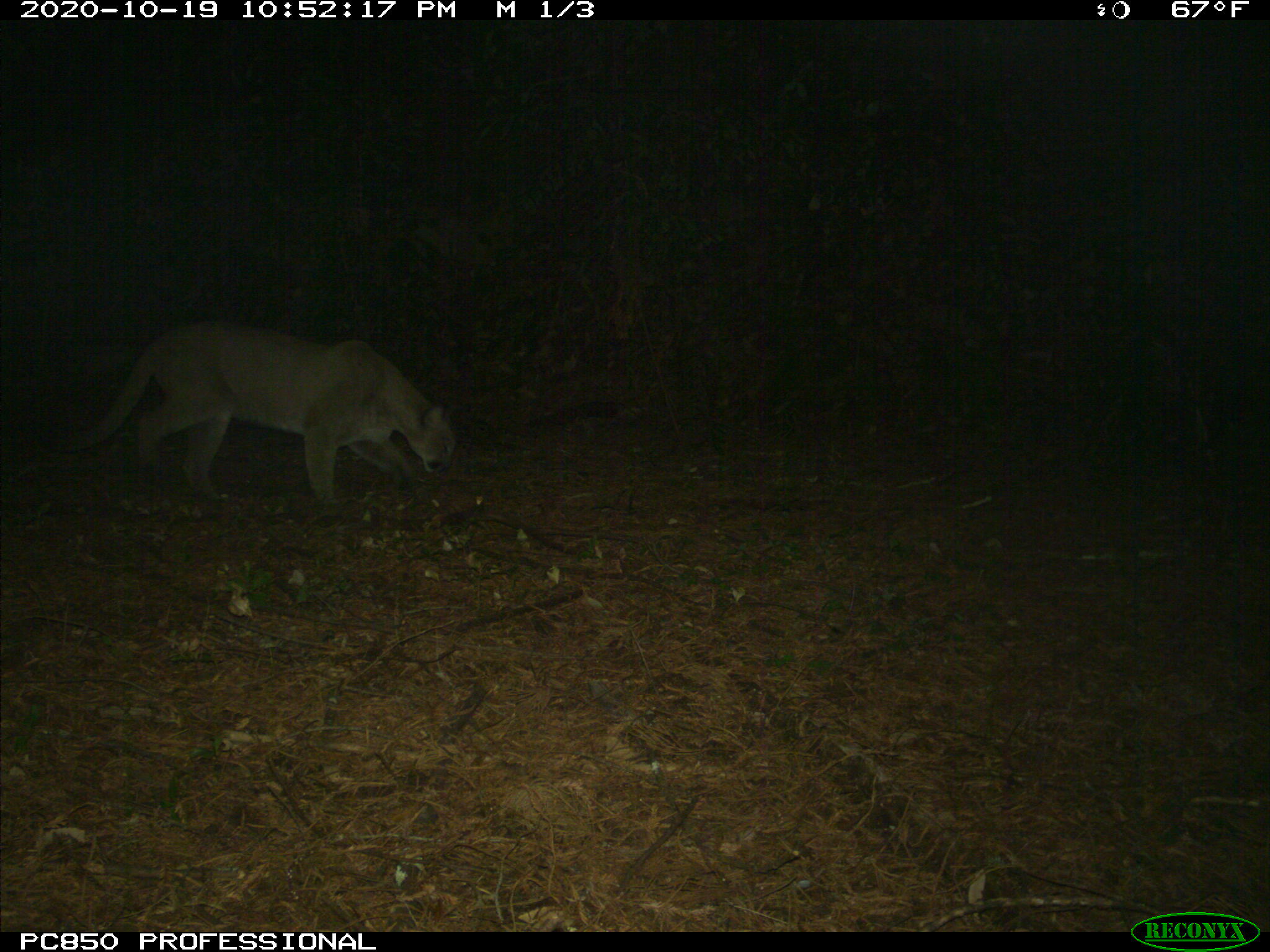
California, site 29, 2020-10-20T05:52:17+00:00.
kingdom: Animalia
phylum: Chordata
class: Mammalia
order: Carnivora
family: Felidae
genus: Puma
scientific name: Puma concolor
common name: puma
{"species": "puma (Puma concolor)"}